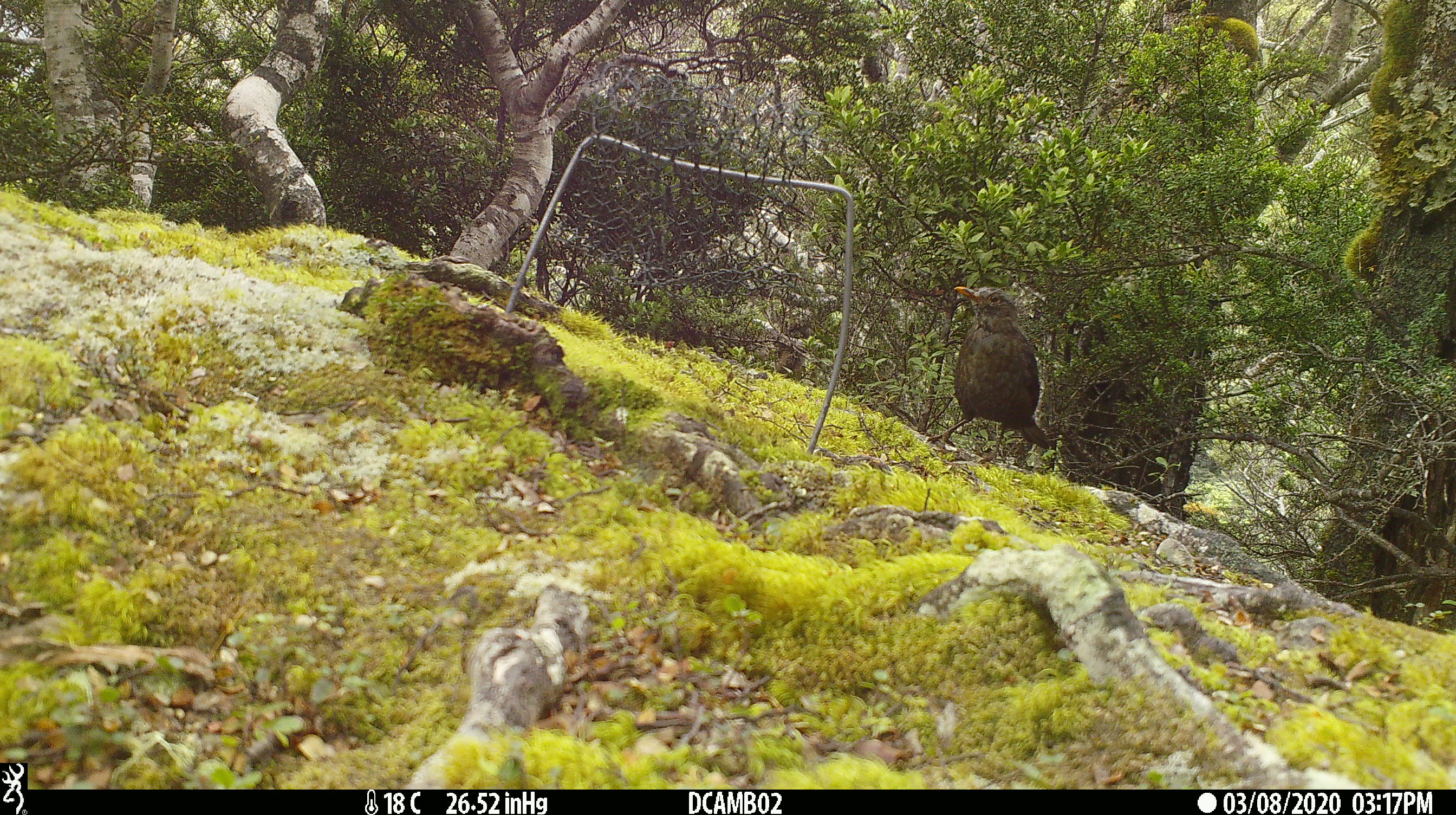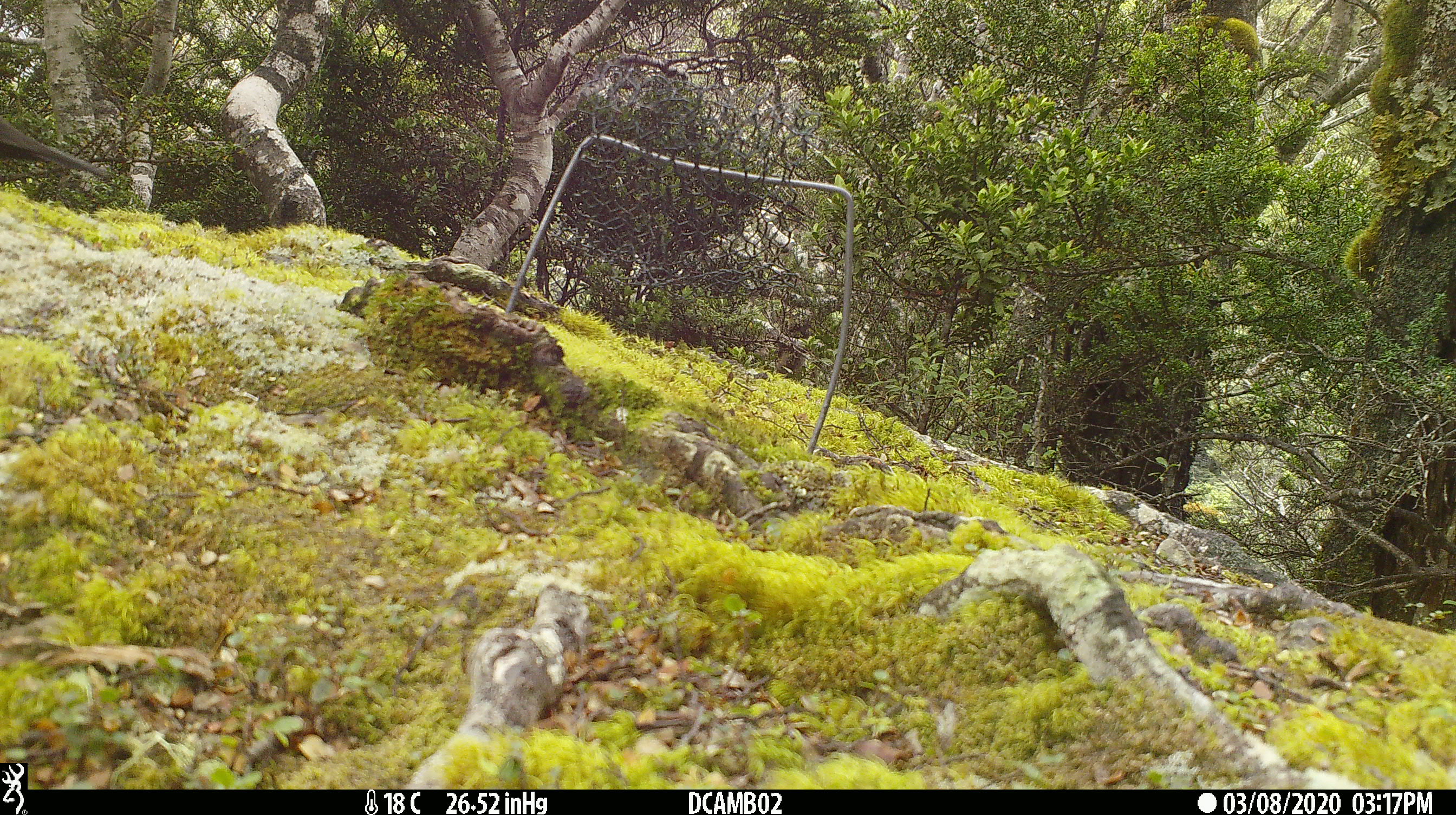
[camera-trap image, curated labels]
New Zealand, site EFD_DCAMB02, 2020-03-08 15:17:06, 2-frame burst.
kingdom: Animalia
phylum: Chordata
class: Aves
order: Passeriformes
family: Turdidae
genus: Turdus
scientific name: Turdus merula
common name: eurasian blackbird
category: blackbird